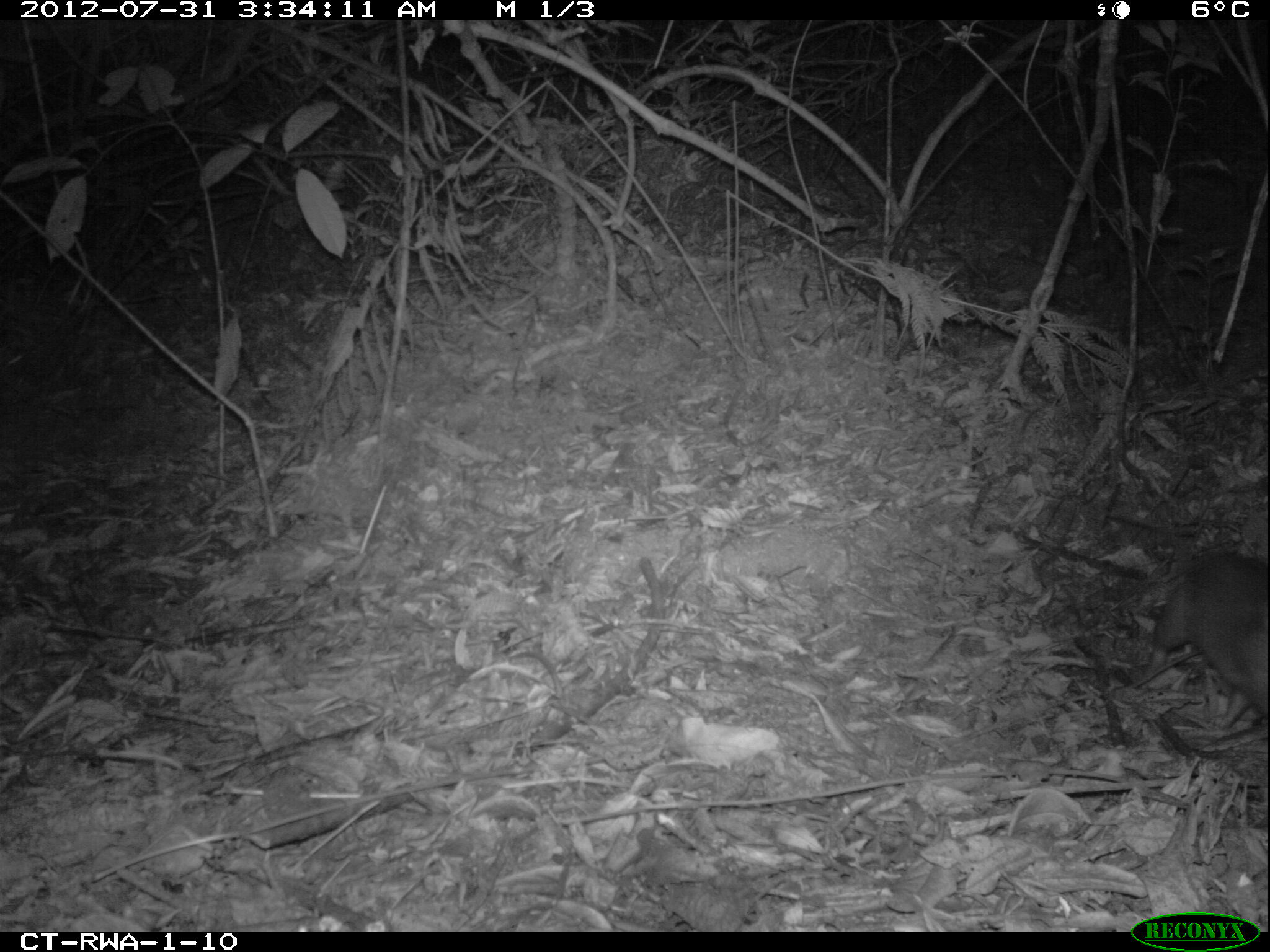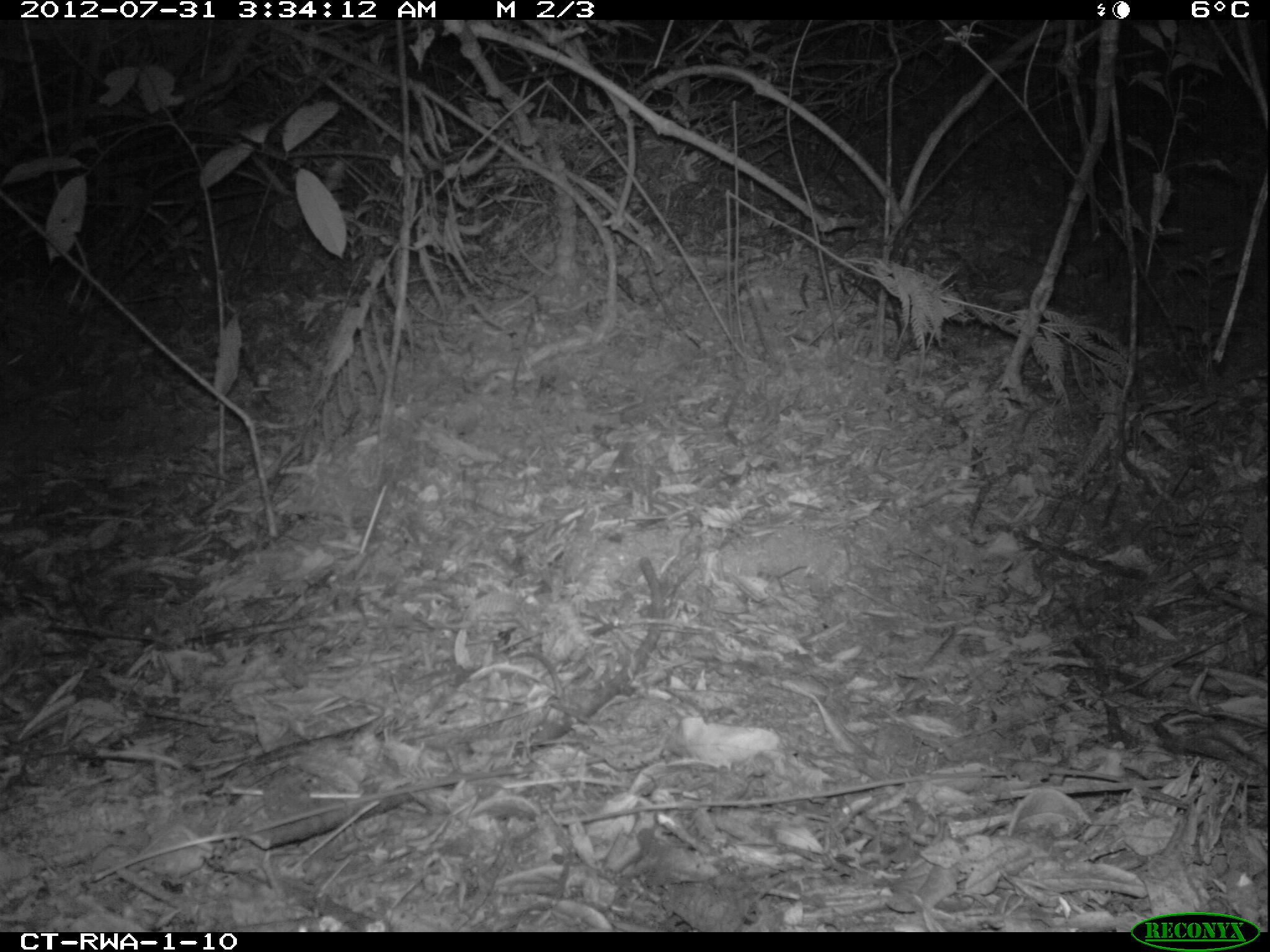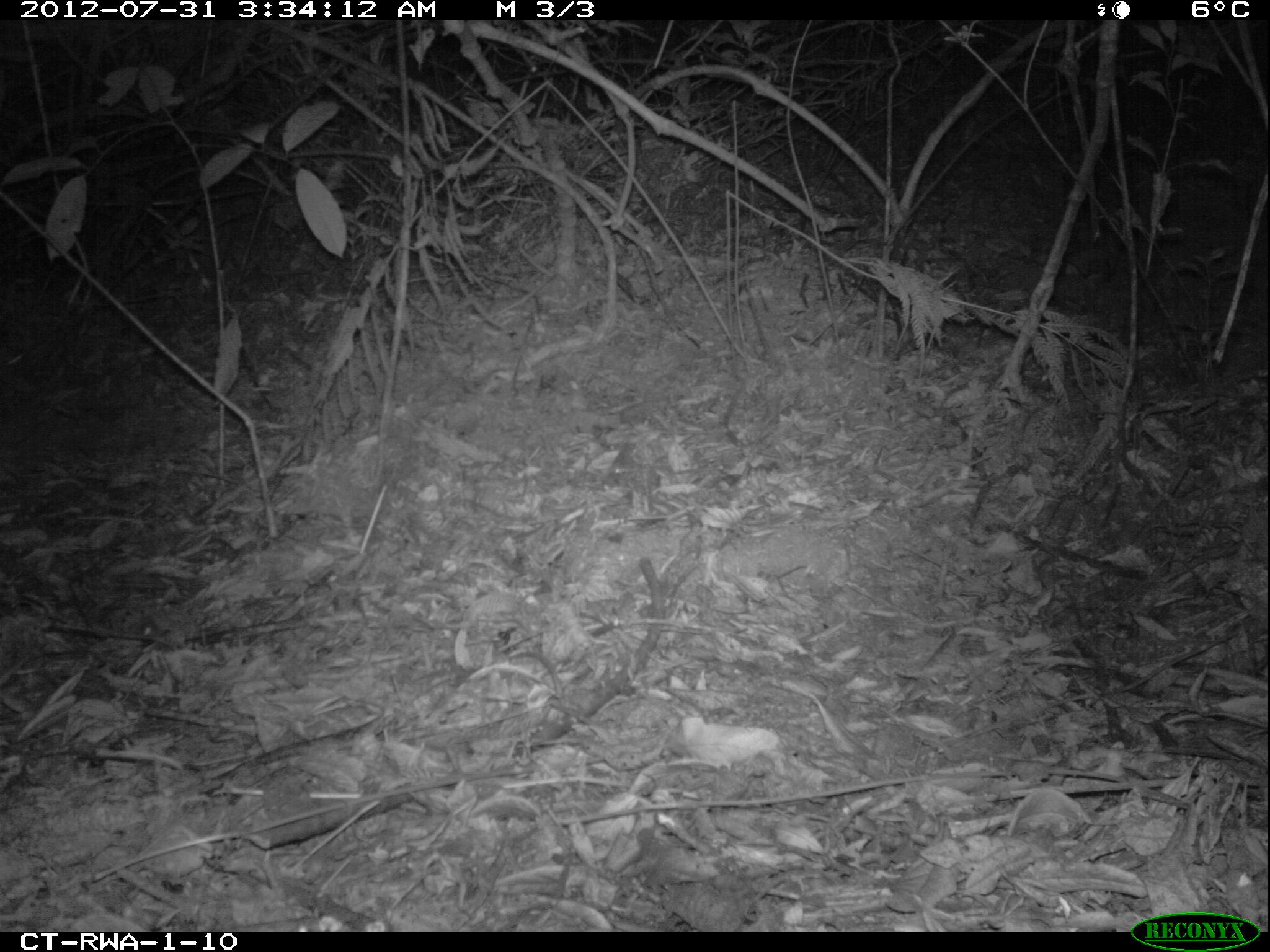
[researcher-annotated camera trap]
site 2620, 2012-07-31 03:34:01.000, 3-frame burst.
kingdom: Animalia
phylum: Chordata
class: Mammalia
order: Rodentia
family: Nesomyidae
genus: Cricetomys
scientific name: Cricetomys gambianus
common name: african giant pouched rat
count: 1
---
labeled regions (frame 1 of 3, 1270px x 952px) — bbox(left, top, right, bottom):
cricetomys gambianus: bbox(1108, 511, 1270, 728)